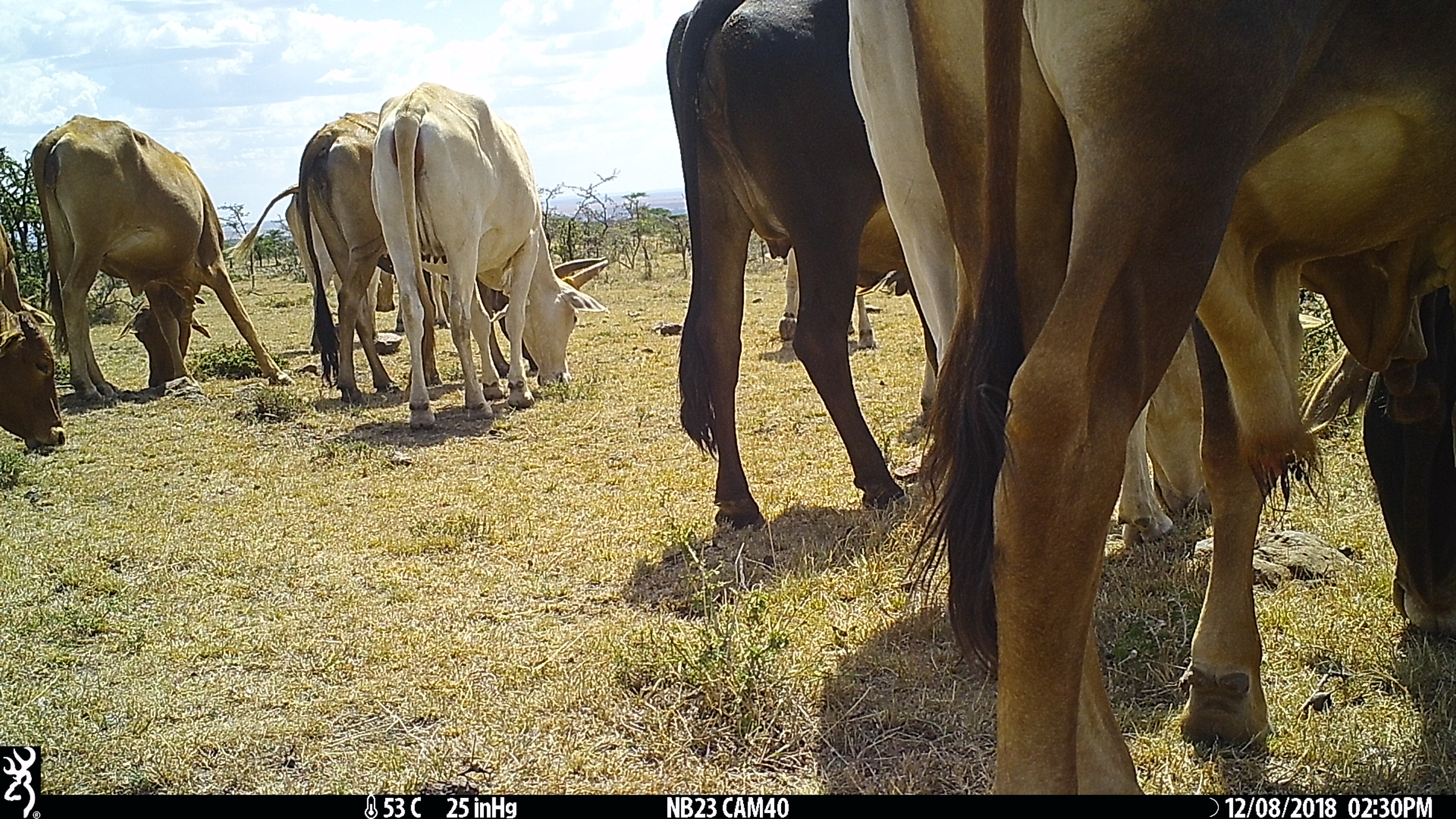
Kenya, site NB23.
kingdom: Animalia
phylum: Chordata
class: Mammalia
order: Artiodactyla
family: Bovidae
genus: Bos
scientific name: Bos taurus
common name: cattle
Cattle (Bos taurus).